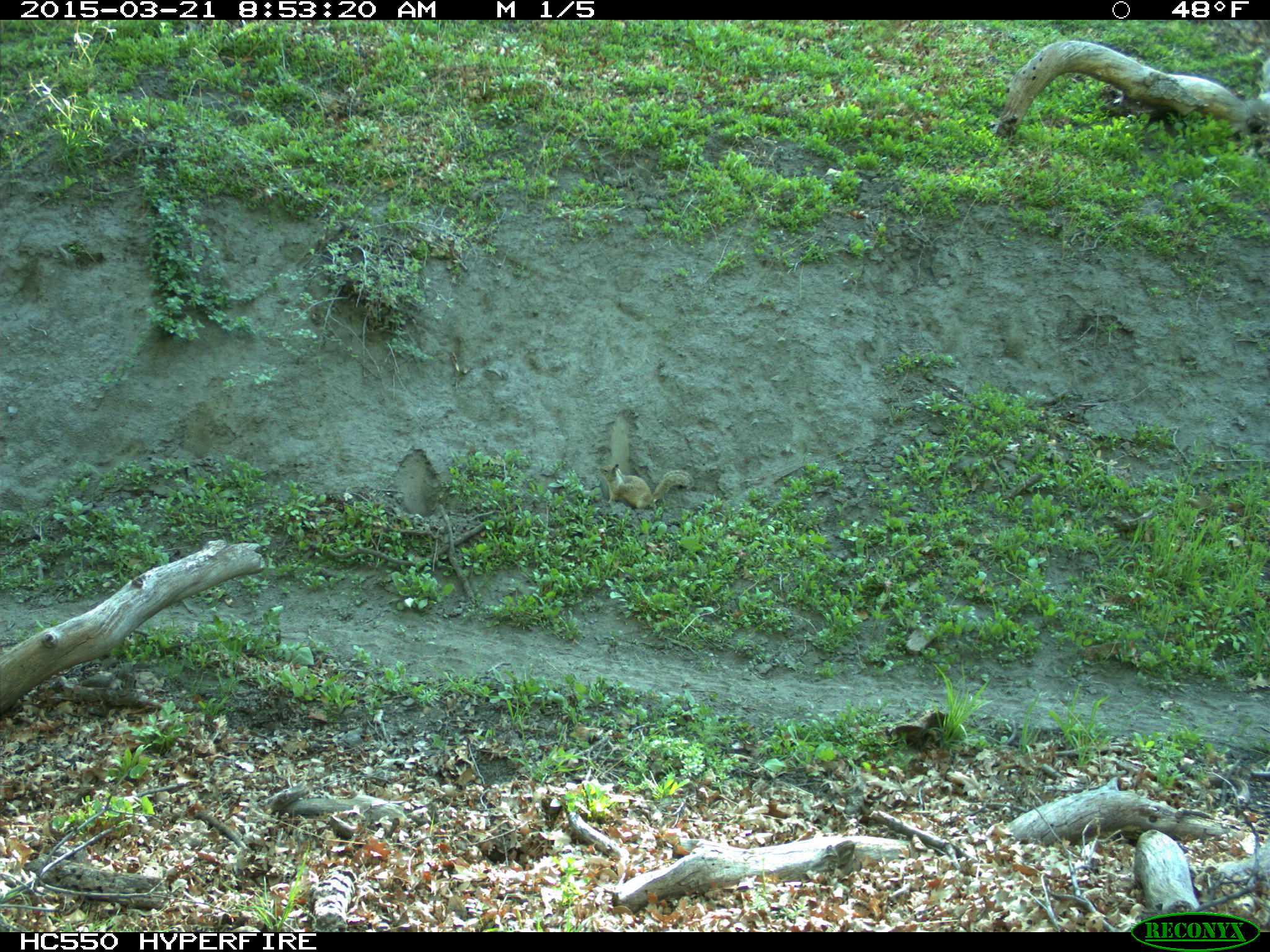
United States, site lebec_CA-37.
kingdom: Animalia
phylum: Chordata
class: Mammalia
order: Rodentia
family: Sciuridae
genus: Otospermophilus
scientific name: Otospermophilus beecheyi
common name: california ground squirrel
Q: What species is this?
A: Otospermophilus beecheyi (california ground squirrel).